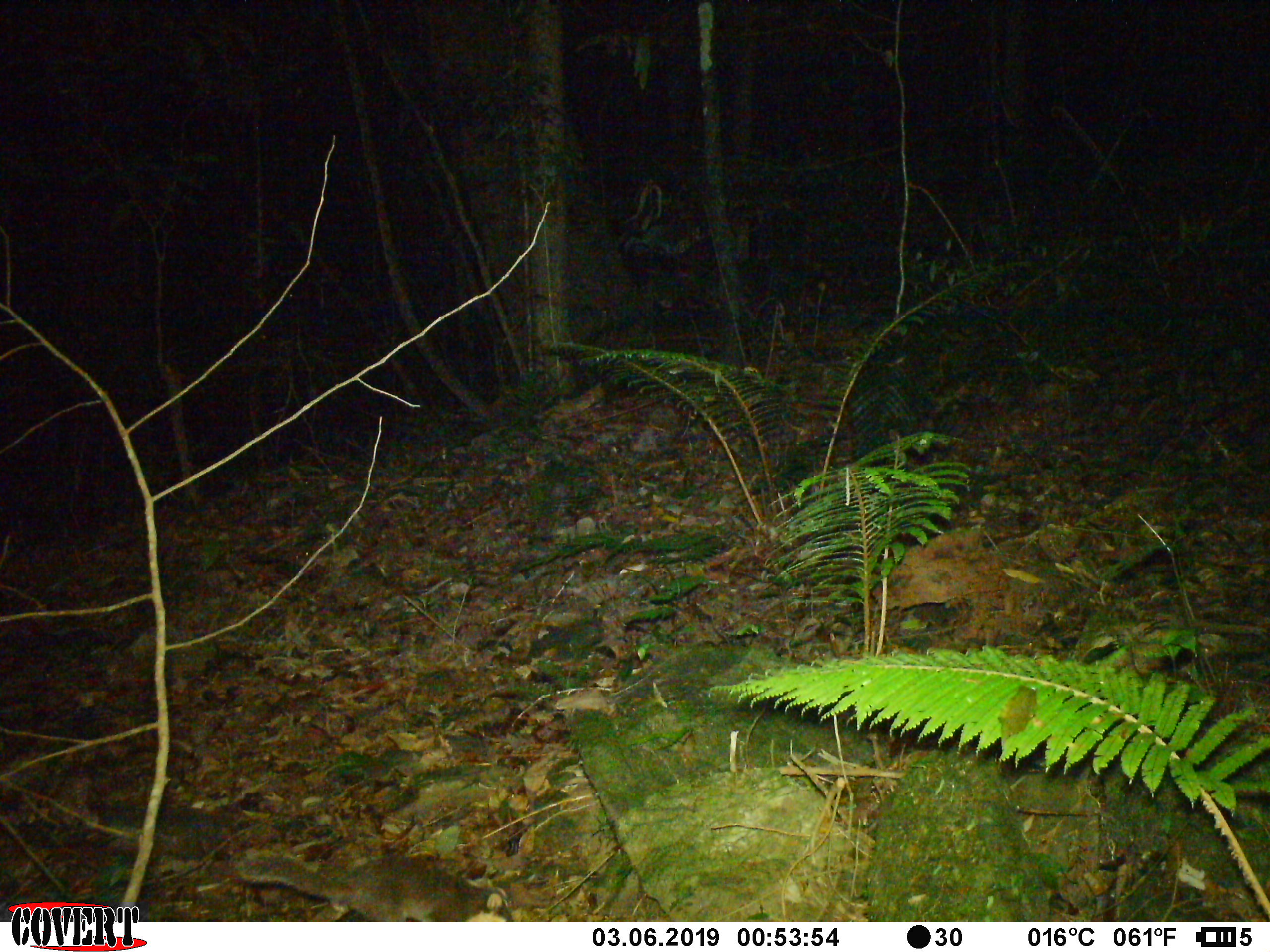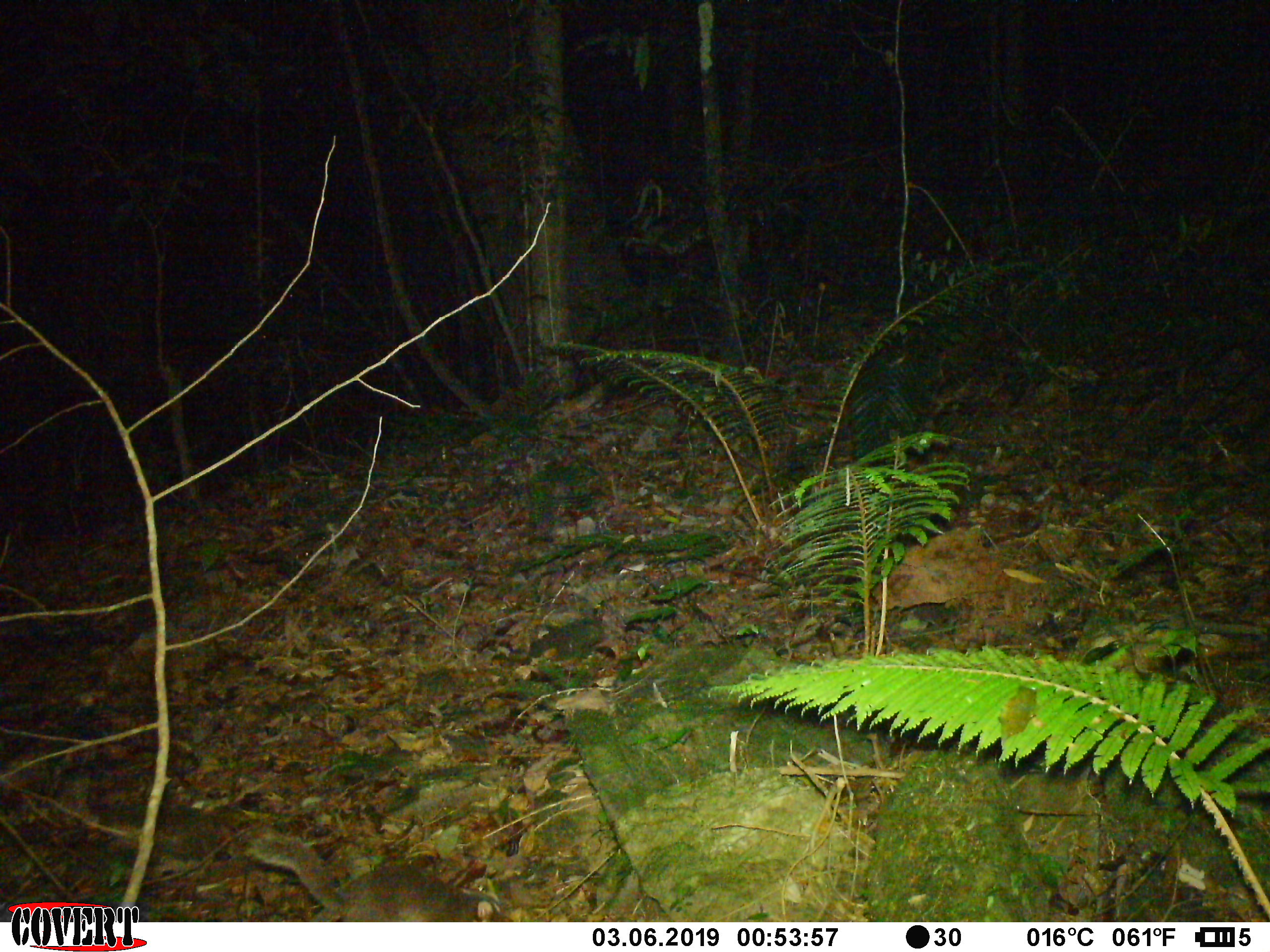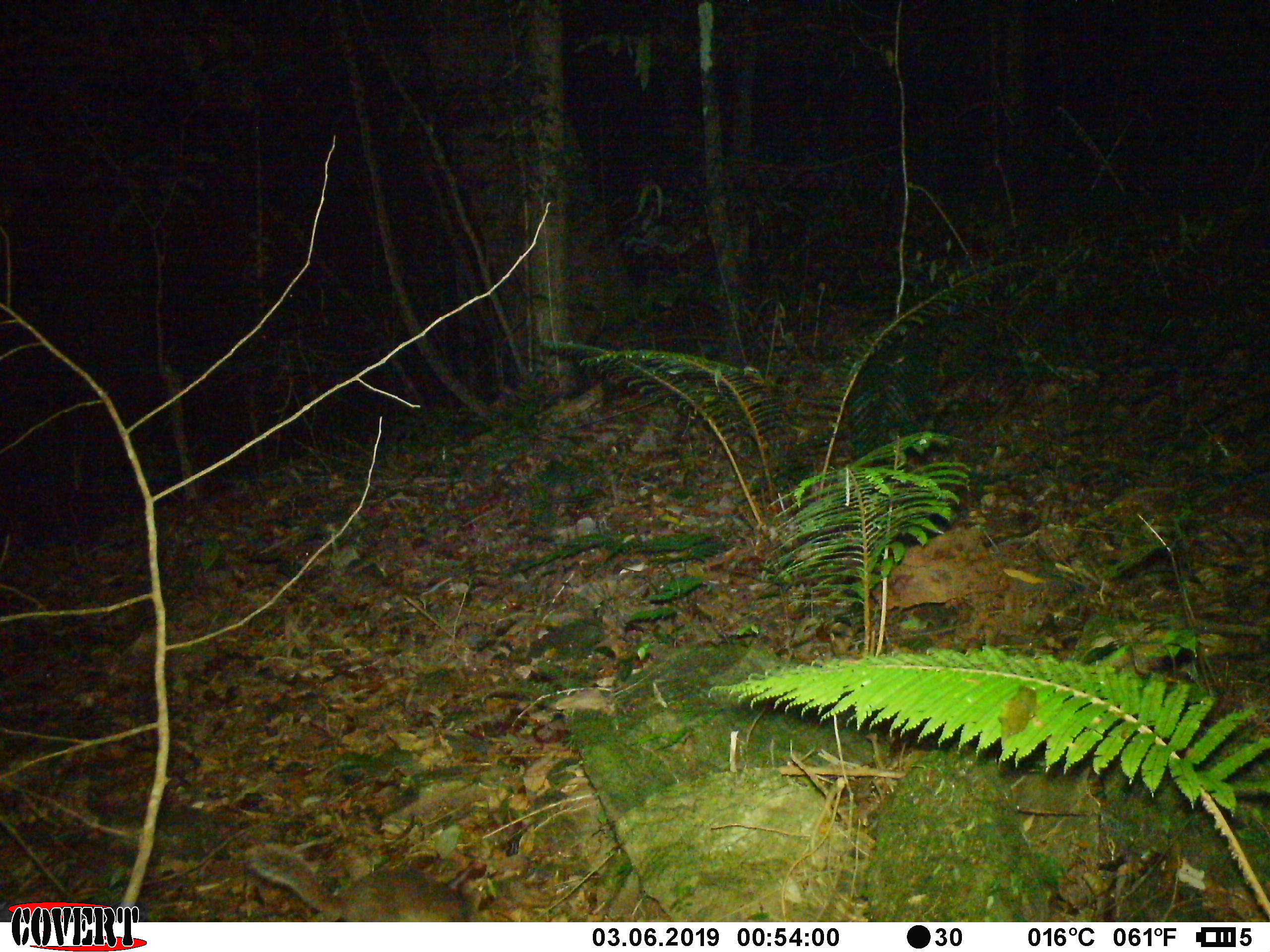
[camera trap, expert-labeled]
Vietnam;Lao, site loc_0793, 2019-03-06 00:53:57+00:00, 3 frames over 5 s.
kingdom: Animalia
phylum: Chordata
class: Mammalia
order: Carnivora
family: Mustelidae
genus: Melogale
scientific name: Melogale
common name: ferret badger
Ferret badger (Melogale). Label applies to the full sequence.